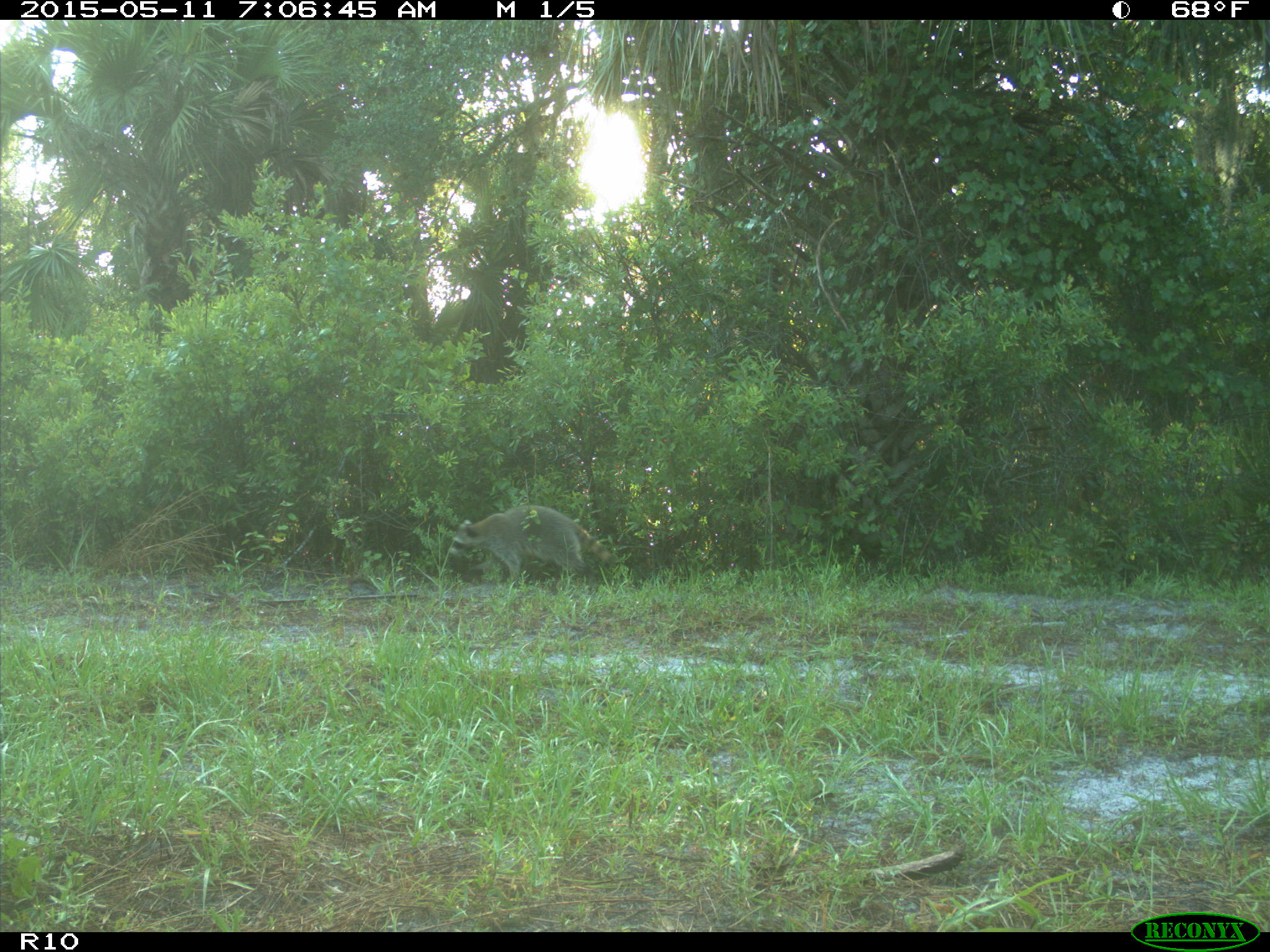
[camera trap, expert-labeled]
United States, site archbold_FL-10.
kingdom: Animalia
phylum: Chordata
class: Mammalia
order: Carnivora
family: Procyonidae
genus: Procyon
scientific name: Procyon lotor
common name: common raccoon